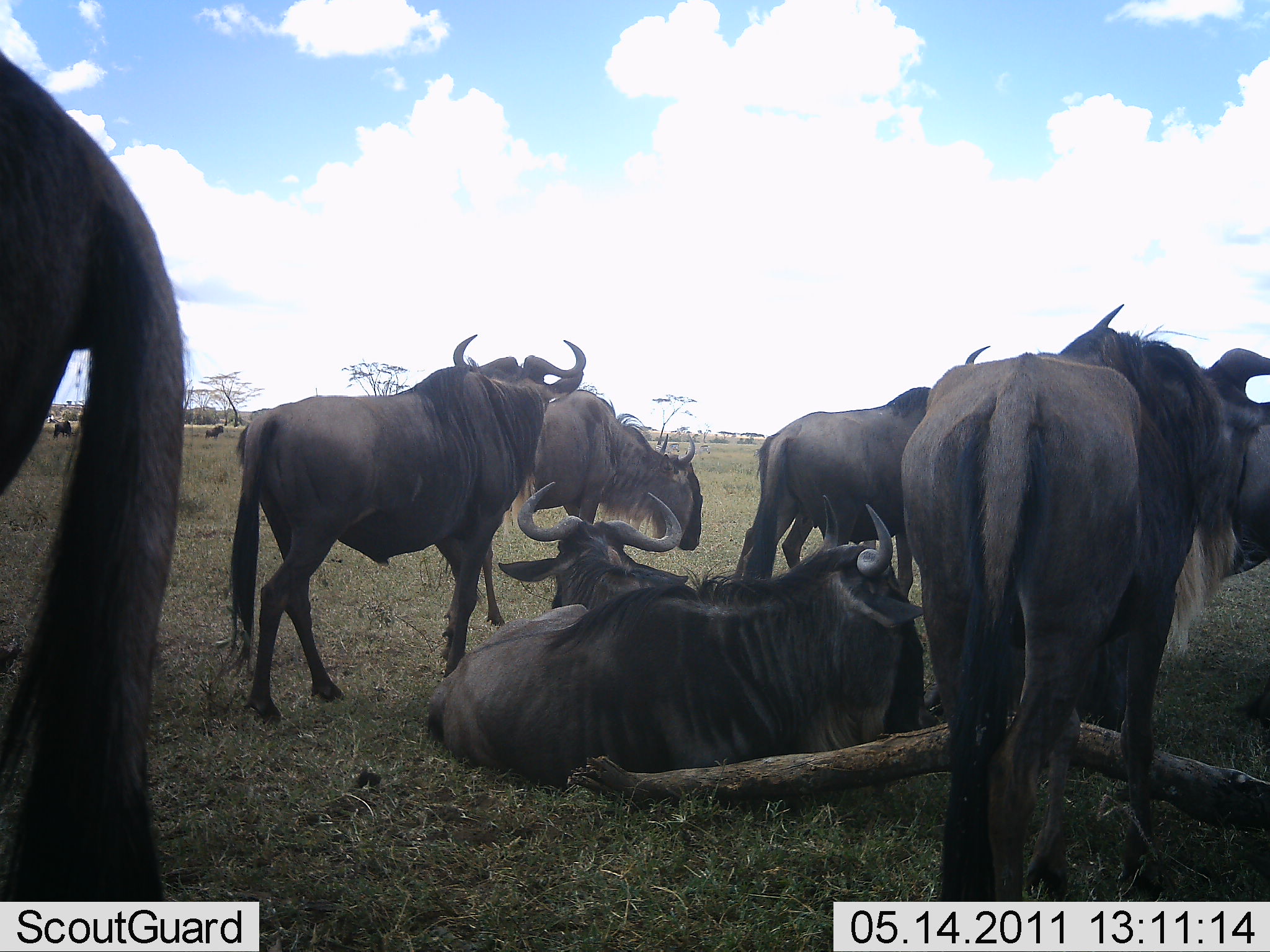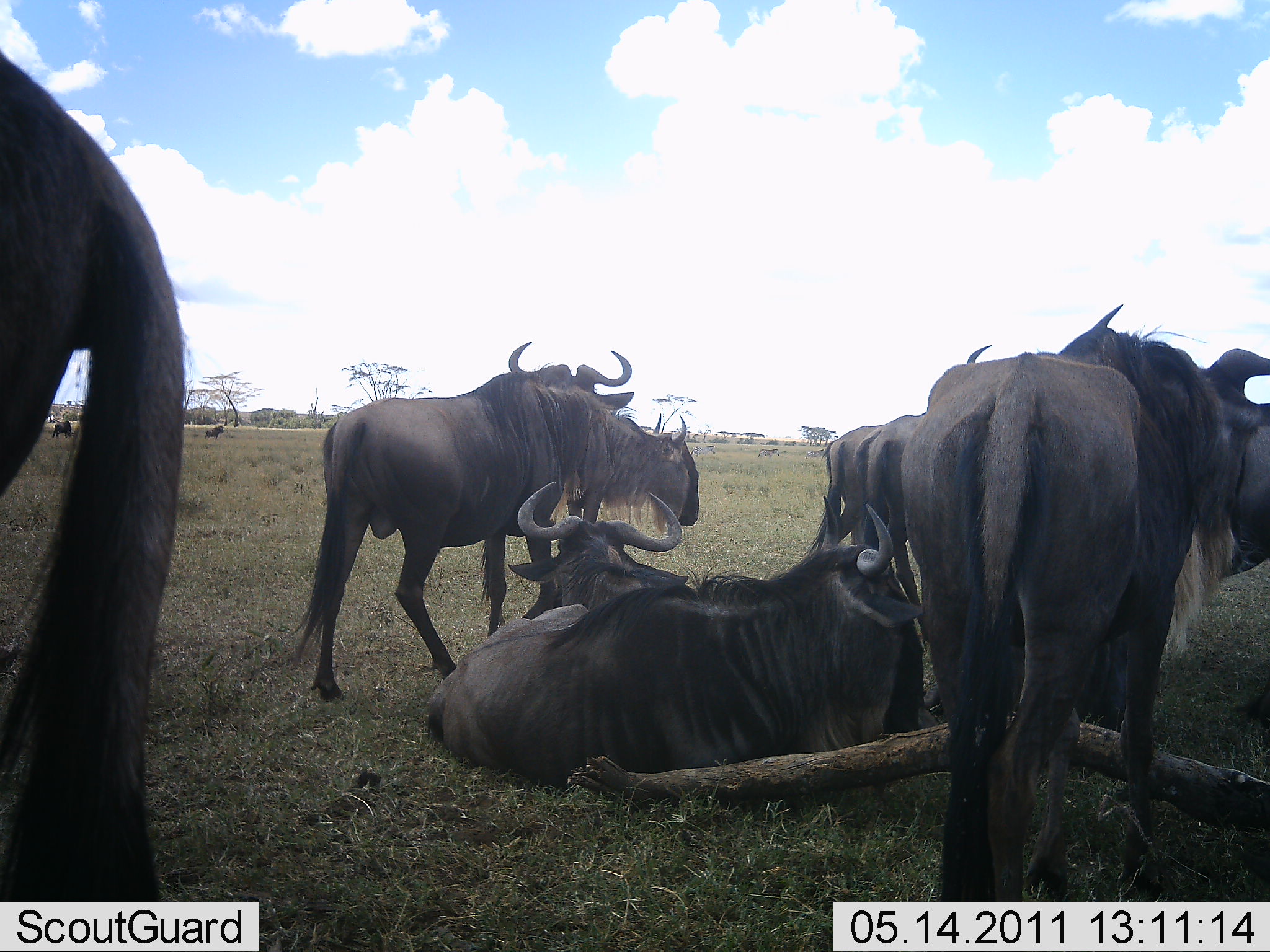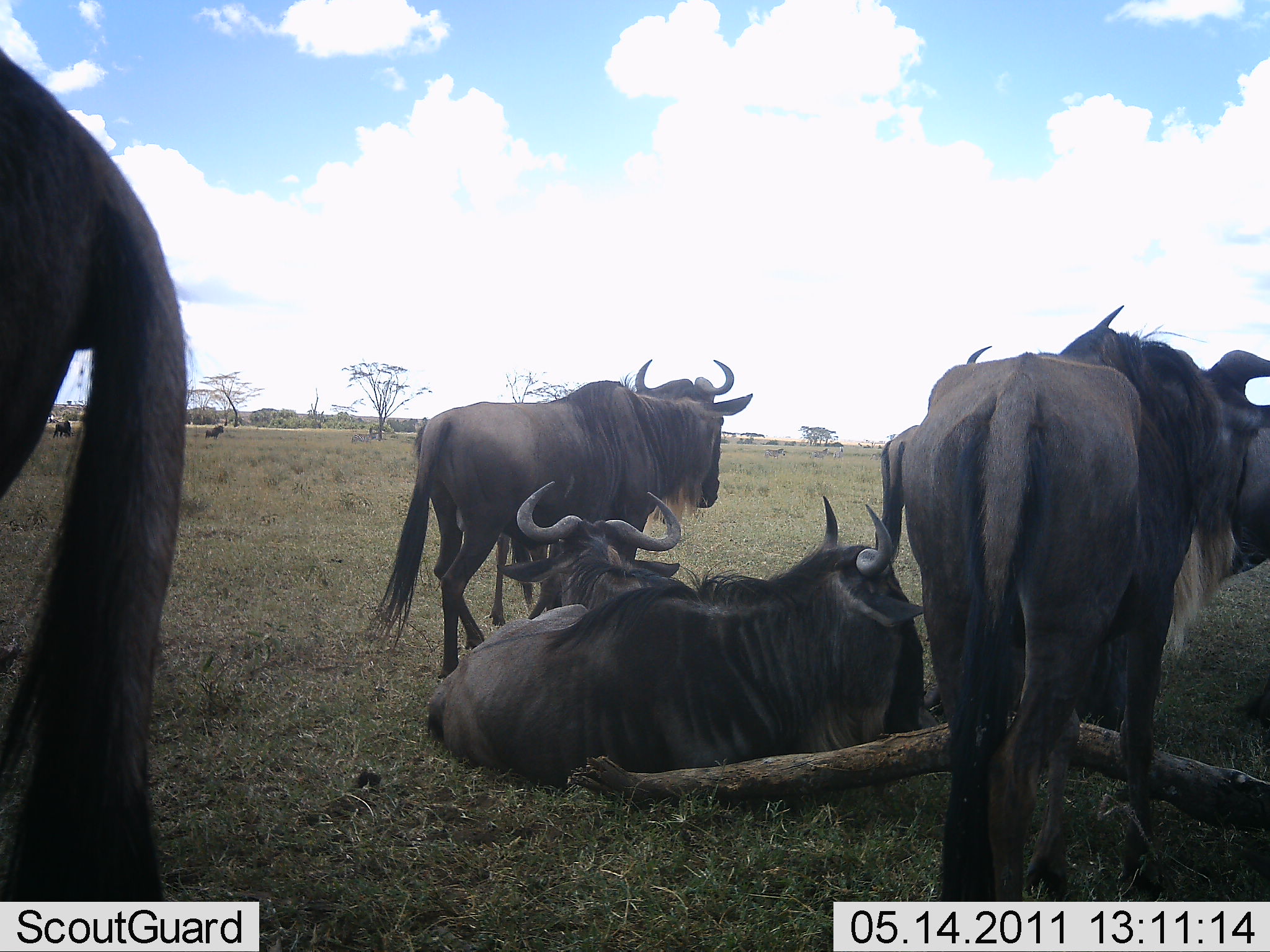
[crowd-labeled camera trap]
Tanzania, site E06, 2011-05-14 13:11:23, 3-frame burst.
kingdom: Animalia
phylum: Chordata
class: Mammalia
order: Artiodactyla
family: Bovidae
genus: Connochaetes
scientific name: Connochaetes taurinus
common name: blue wildebeest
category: wildebeest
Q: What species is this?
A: Wildebeest (blue wildebeest) (Connochaetes taurinus).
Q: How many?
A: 8.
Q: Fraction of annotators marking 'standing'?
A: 70%.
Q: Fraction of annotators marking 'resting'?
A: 100%.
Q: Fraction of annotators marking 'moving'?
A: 30%.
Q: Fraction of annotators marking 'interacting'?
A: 0%.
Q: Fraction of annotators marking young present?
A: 0%.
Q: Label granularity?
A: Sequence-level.